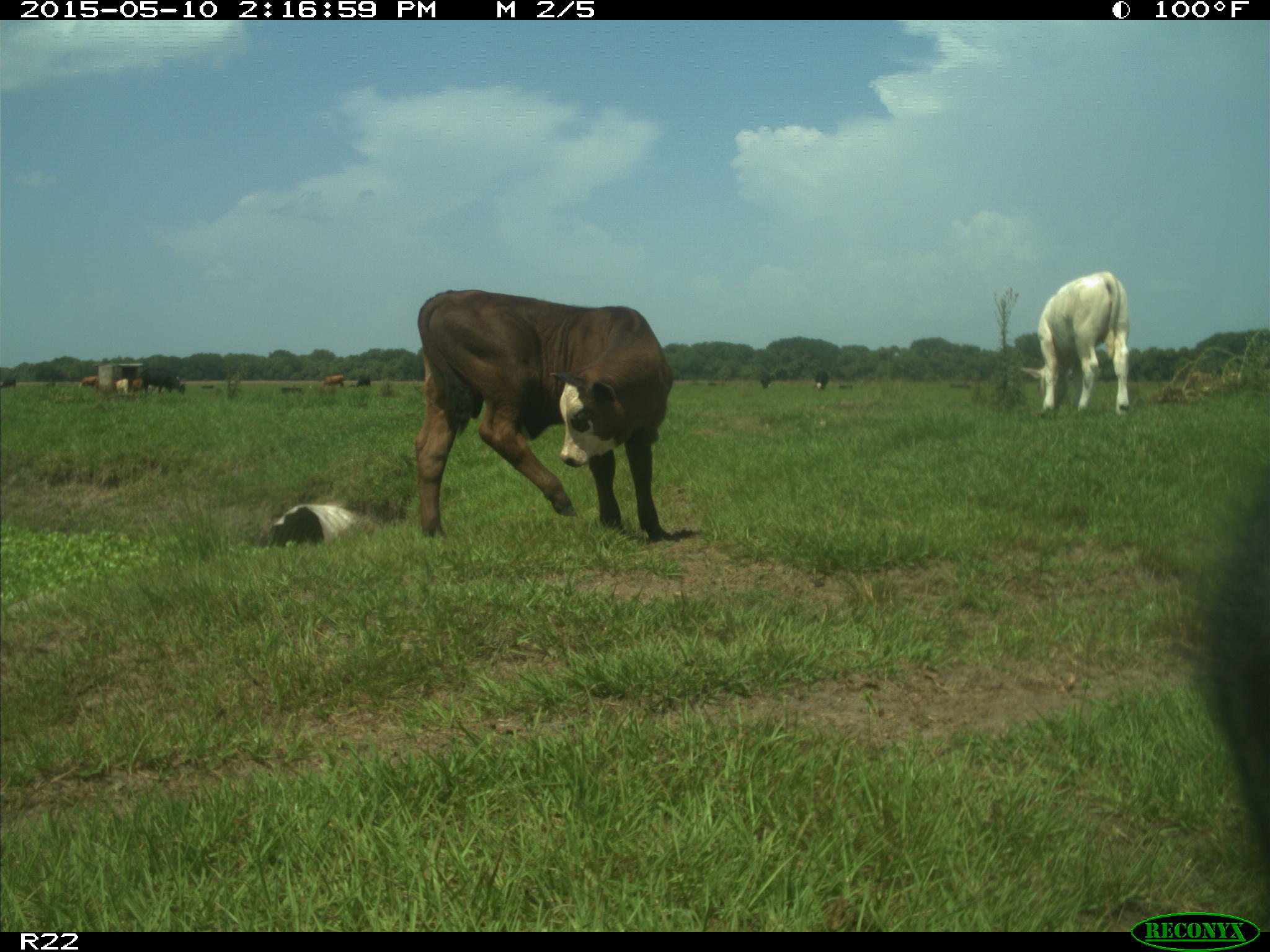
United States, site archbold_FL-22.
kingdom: Animalia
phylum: Chordata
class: Mammalia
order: Artiodactyla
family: Bovidae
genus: Bos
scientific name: Bos taurus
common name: domestic cow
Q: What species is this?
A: Bos taurus (domestic cow).